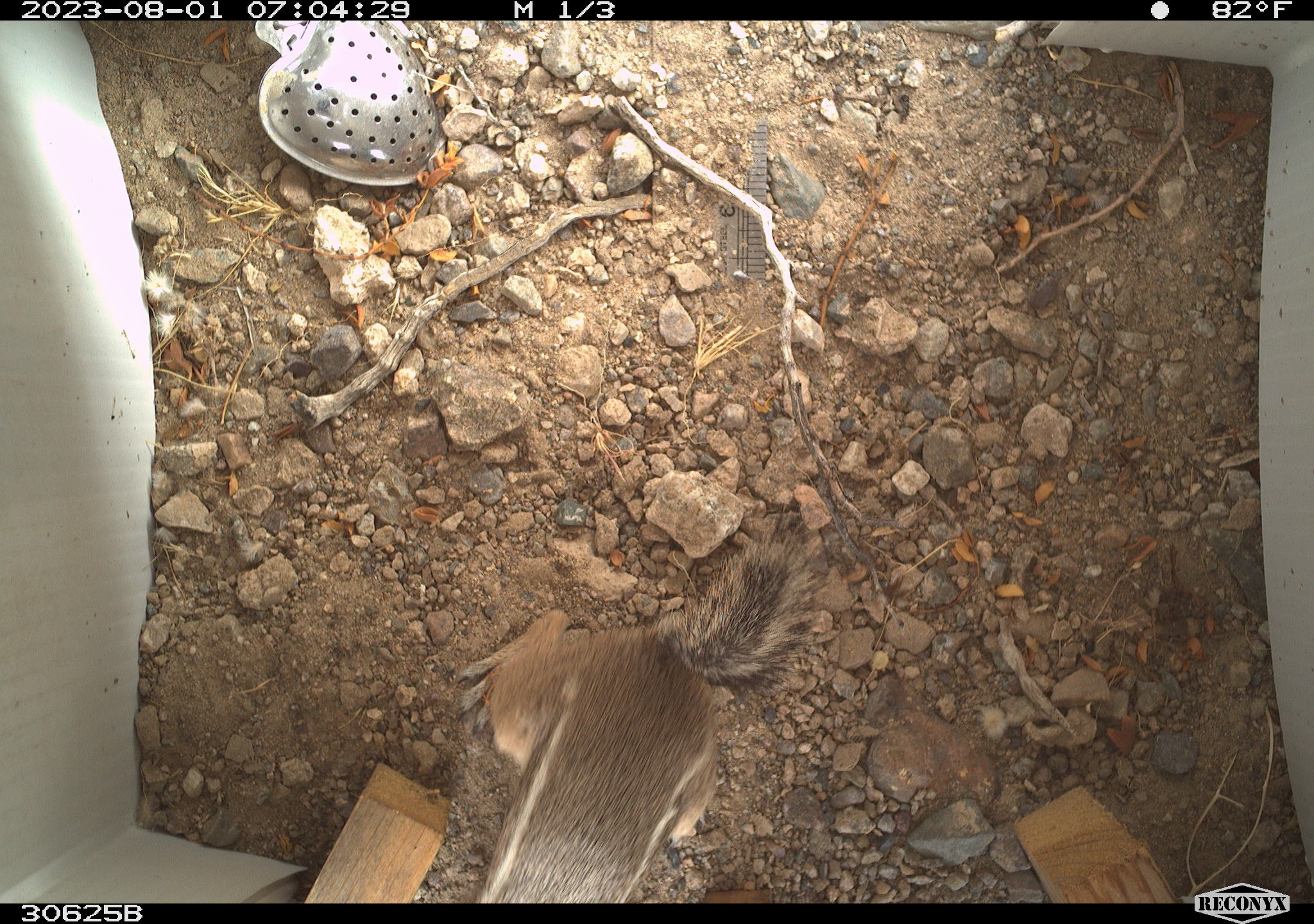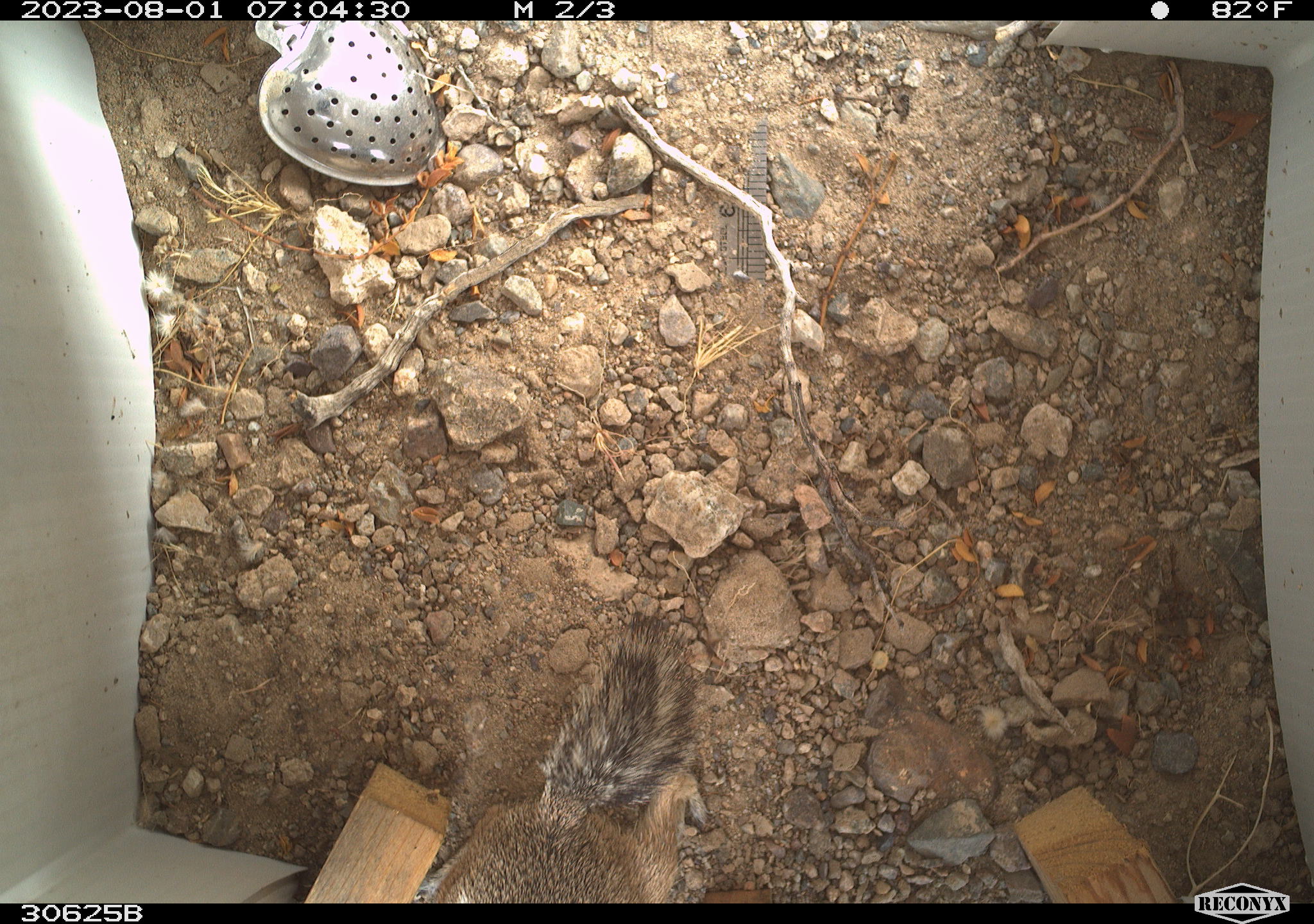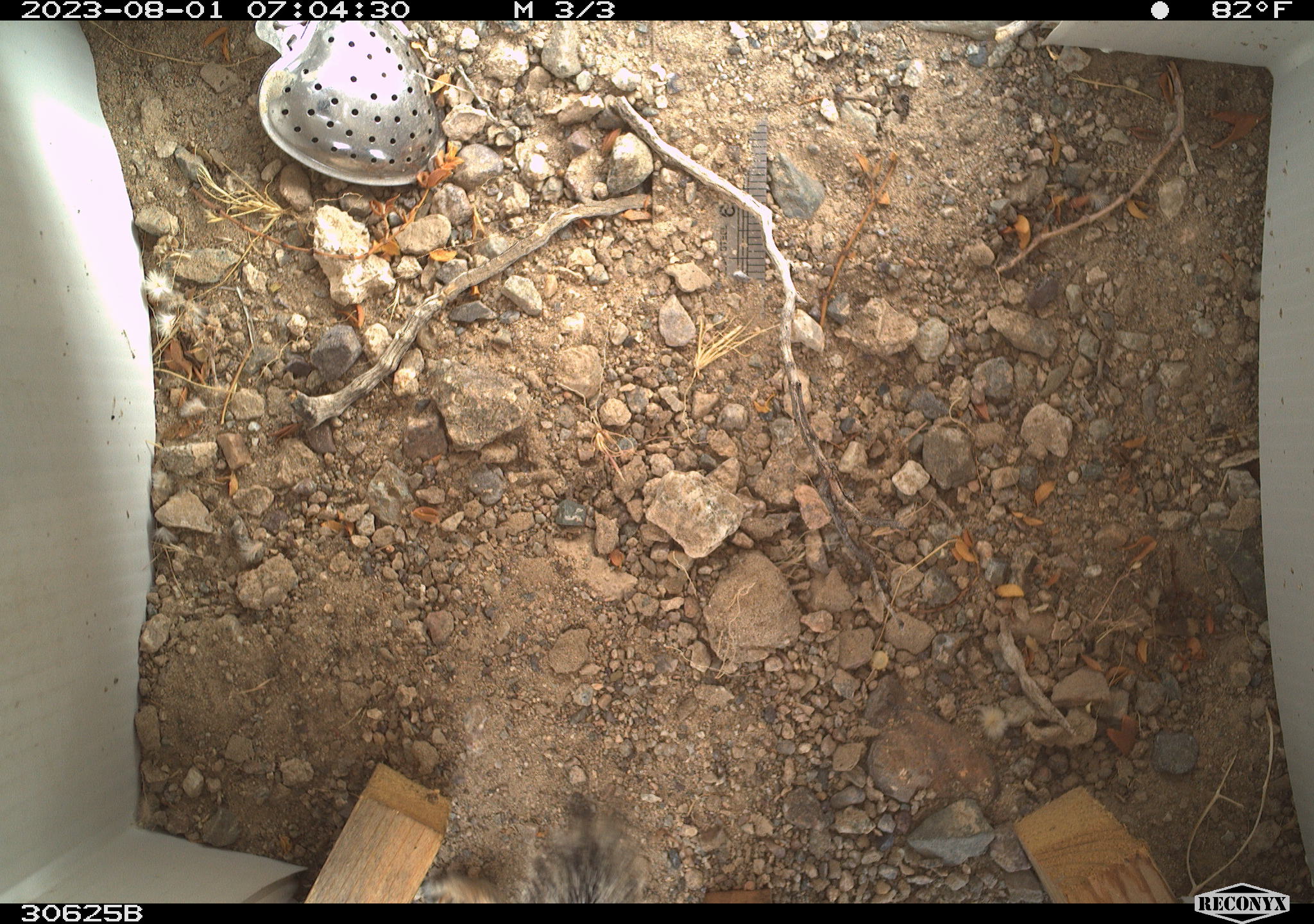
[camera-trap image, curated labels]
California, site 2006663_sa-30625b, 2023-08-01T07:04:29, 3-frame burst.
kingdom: Animalia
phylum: Chordata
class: Mammalia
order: Rodentia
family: Sciuridae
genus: Ammospermophilus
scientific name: Ammospermophilus leucurus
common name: white-tailed antelope squirrel